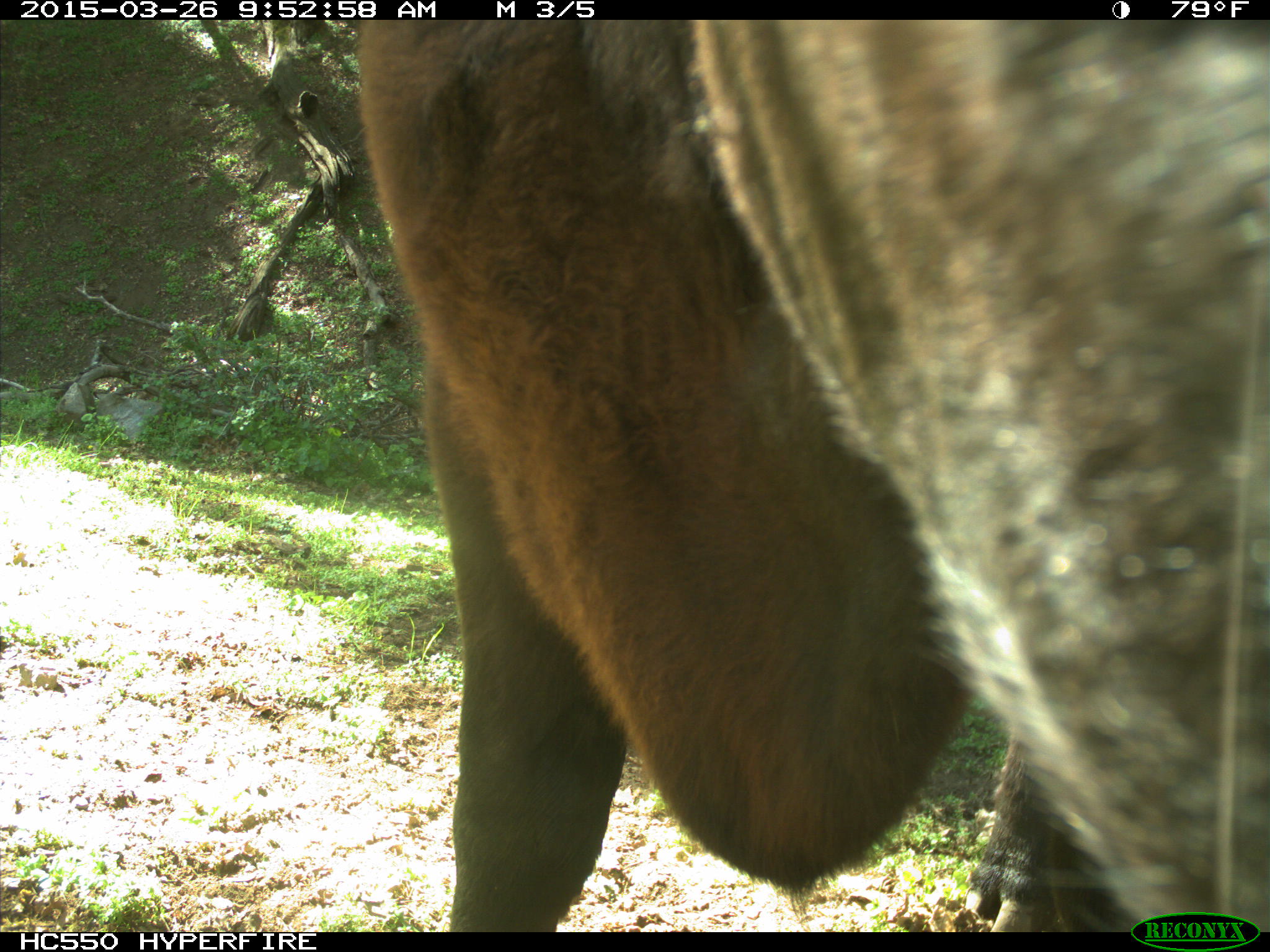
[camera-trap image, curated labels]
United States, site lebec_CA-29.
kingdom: Animalia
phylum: Chordata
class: Mammalia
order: Artiodactyla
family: Bovidae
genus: Bos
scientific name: Bos taurus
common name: domestic cow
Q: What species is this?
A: Bos taurus (domestic cow).